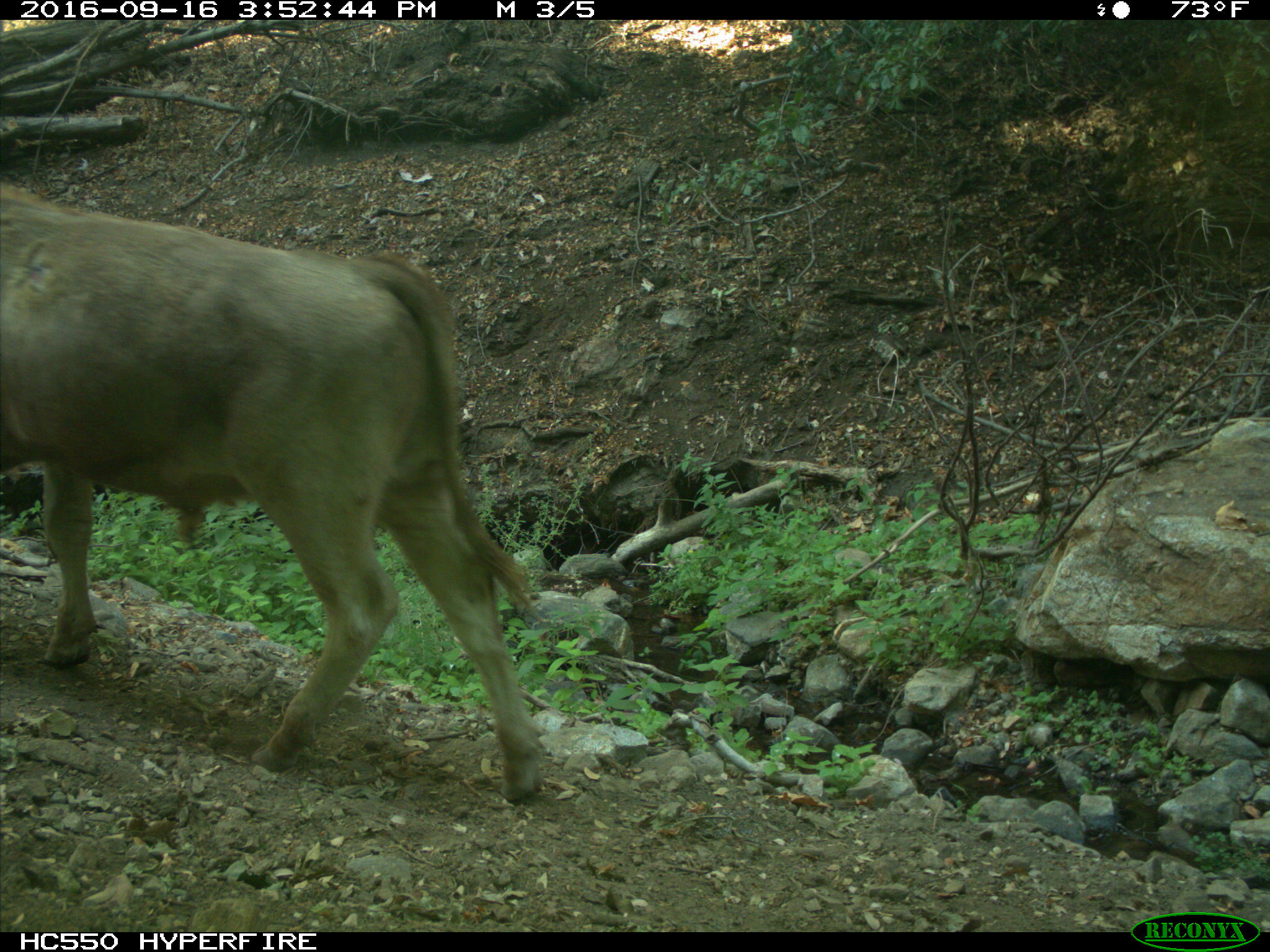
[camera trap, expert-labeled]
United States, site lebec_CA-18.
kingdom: Animalia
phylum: Chordata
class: Mammalia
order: Artiodactyla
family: Bovidae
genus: Bos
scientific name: Bos taurus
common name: domestic cow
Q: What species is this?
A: Bos taurus (domestic cow).